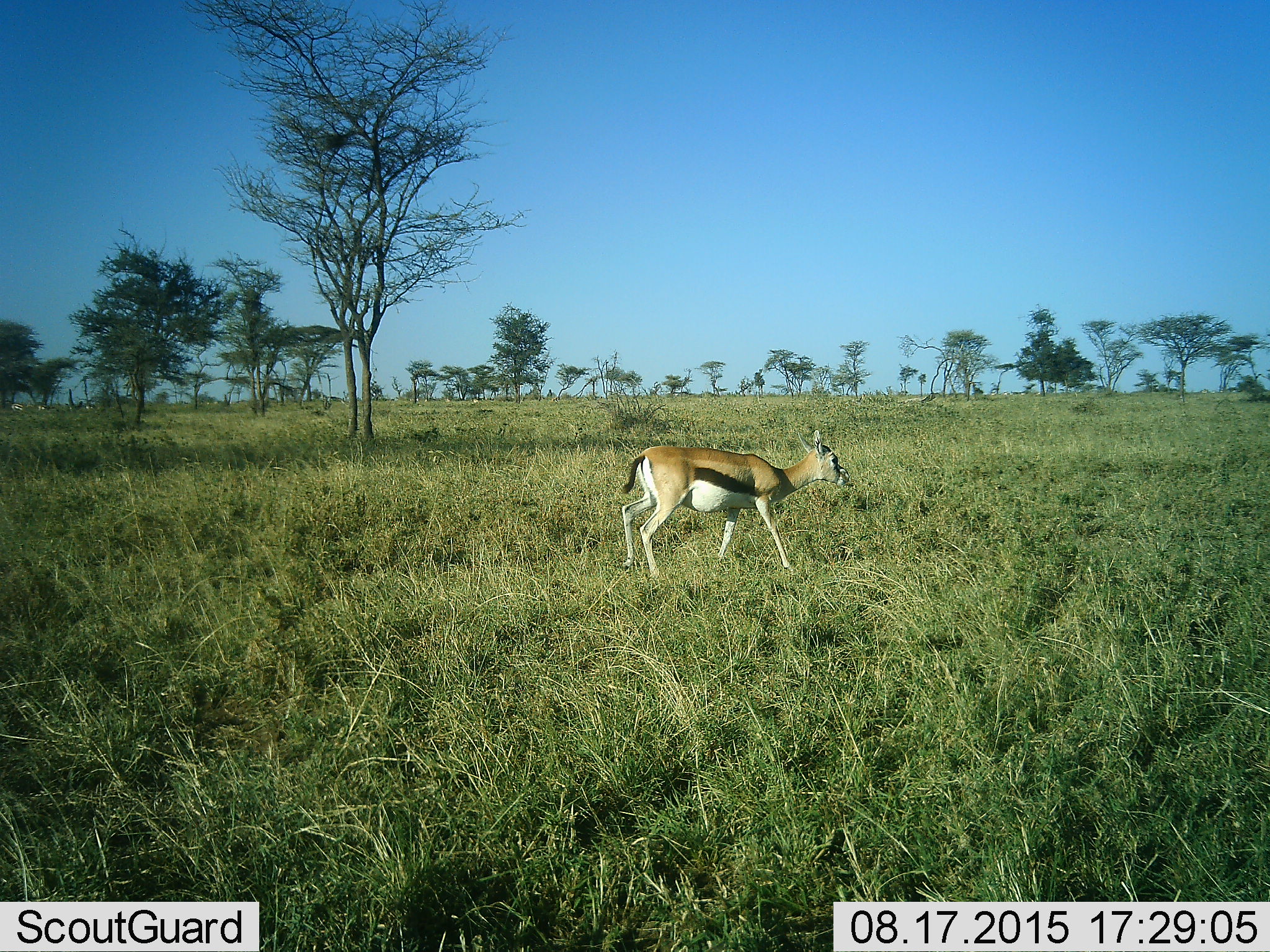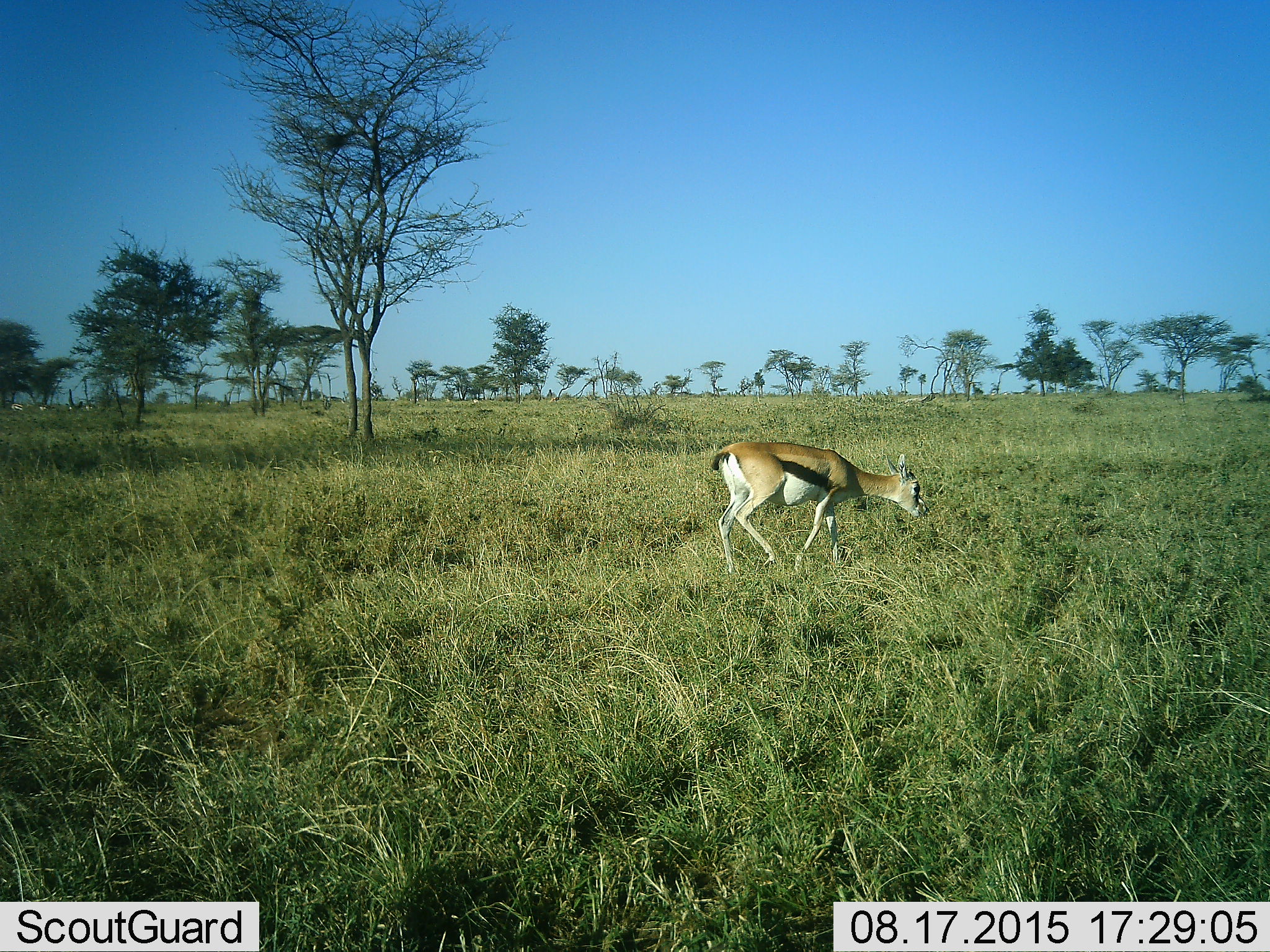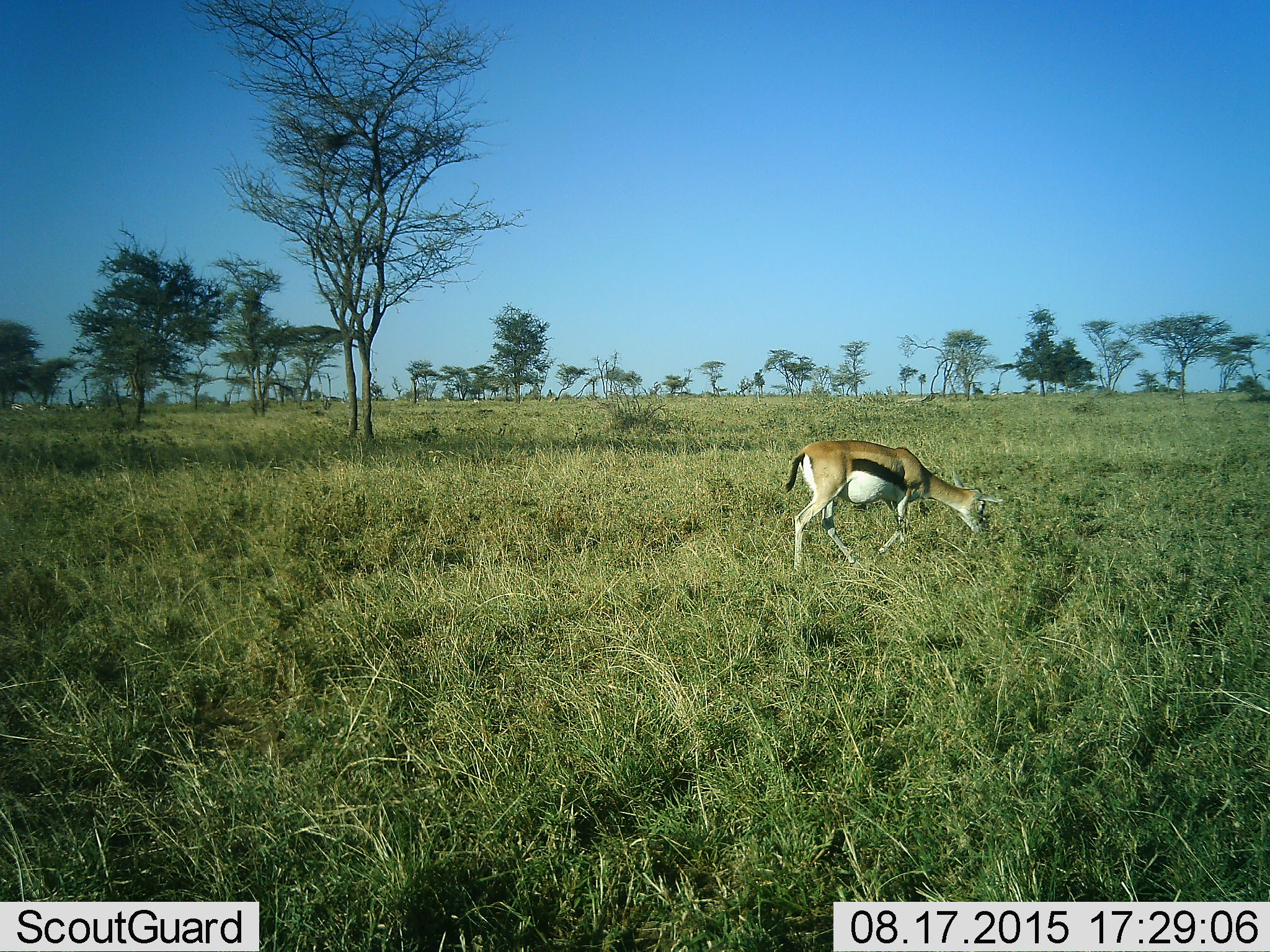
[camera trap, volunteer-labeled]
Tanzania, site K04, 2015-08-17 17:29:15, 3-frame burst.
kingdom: Animalia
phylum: Chordata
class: Mammalia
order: Artiodactyla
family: Bovidae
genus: Eudorcas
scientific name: Eudorcas thomsonii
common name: thomson's gazelle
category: gazellethomsons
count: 1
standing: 10%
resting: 0%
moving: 90%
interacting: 0%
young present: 0%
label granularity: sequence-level